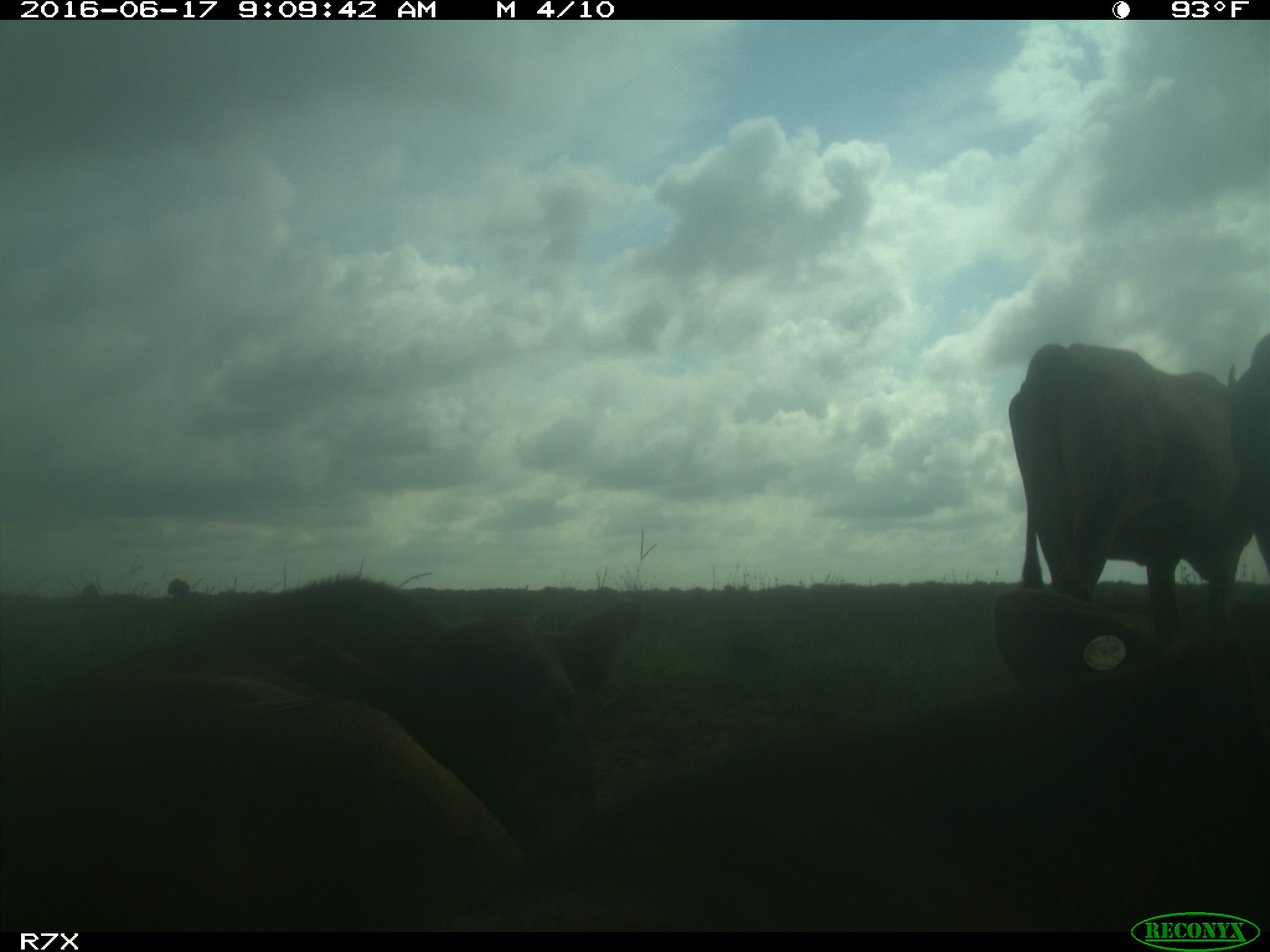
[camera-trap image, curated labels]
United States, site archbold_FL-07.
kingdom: Animalia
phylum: Chordata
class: Mammalia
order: Artiodactyla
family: Bovidae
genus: Bos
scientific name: Bos taurus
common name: domestic cow